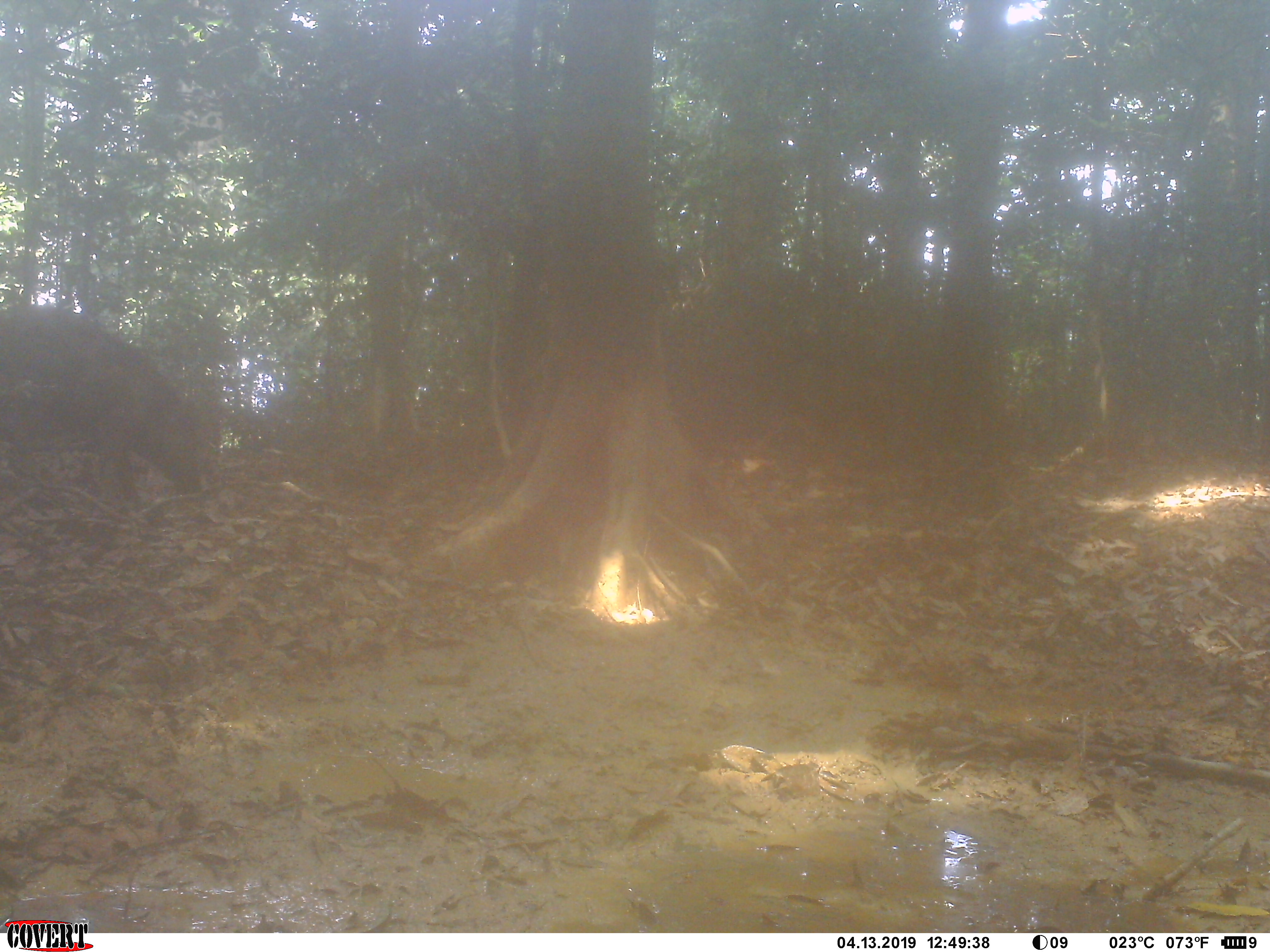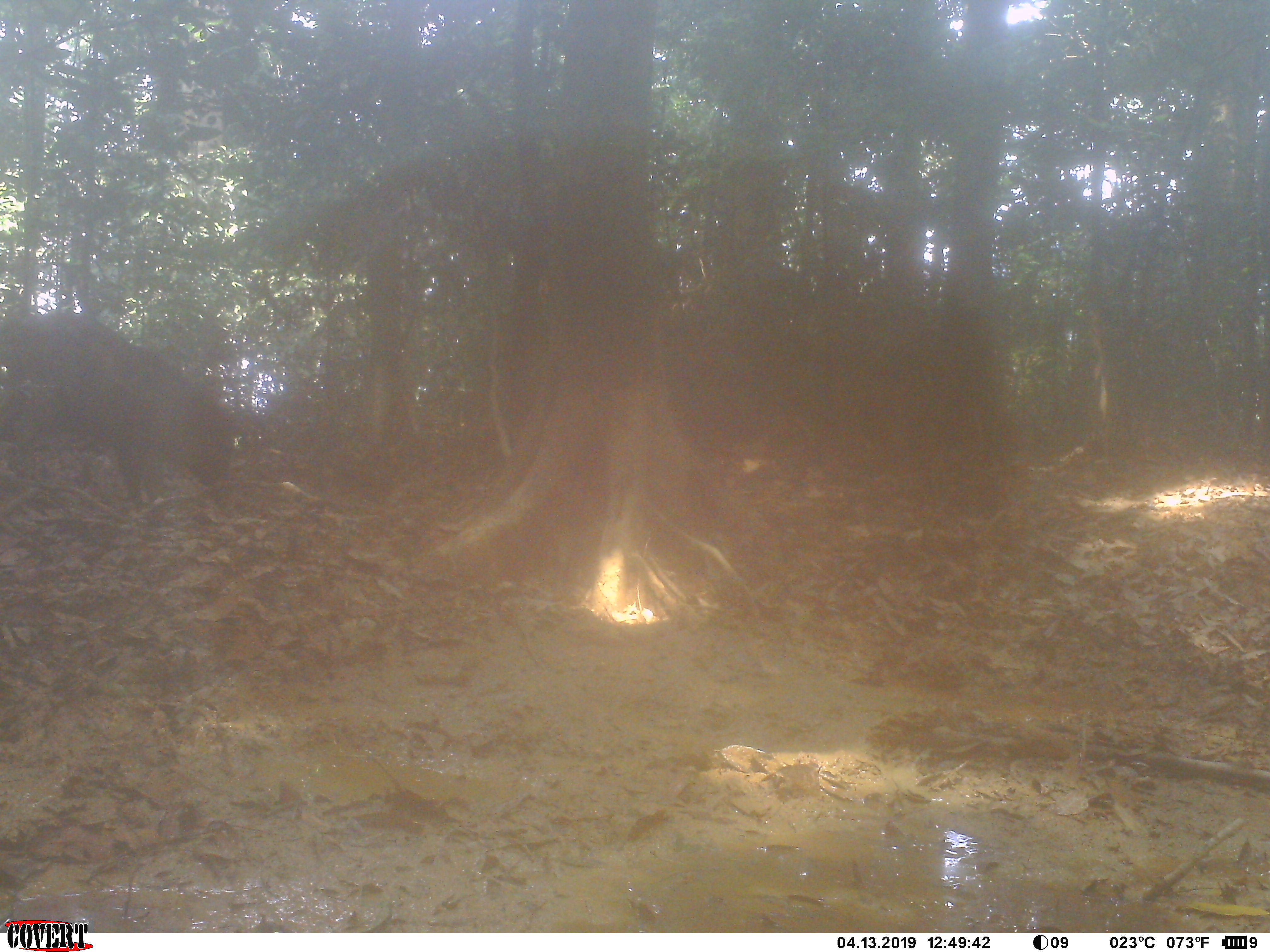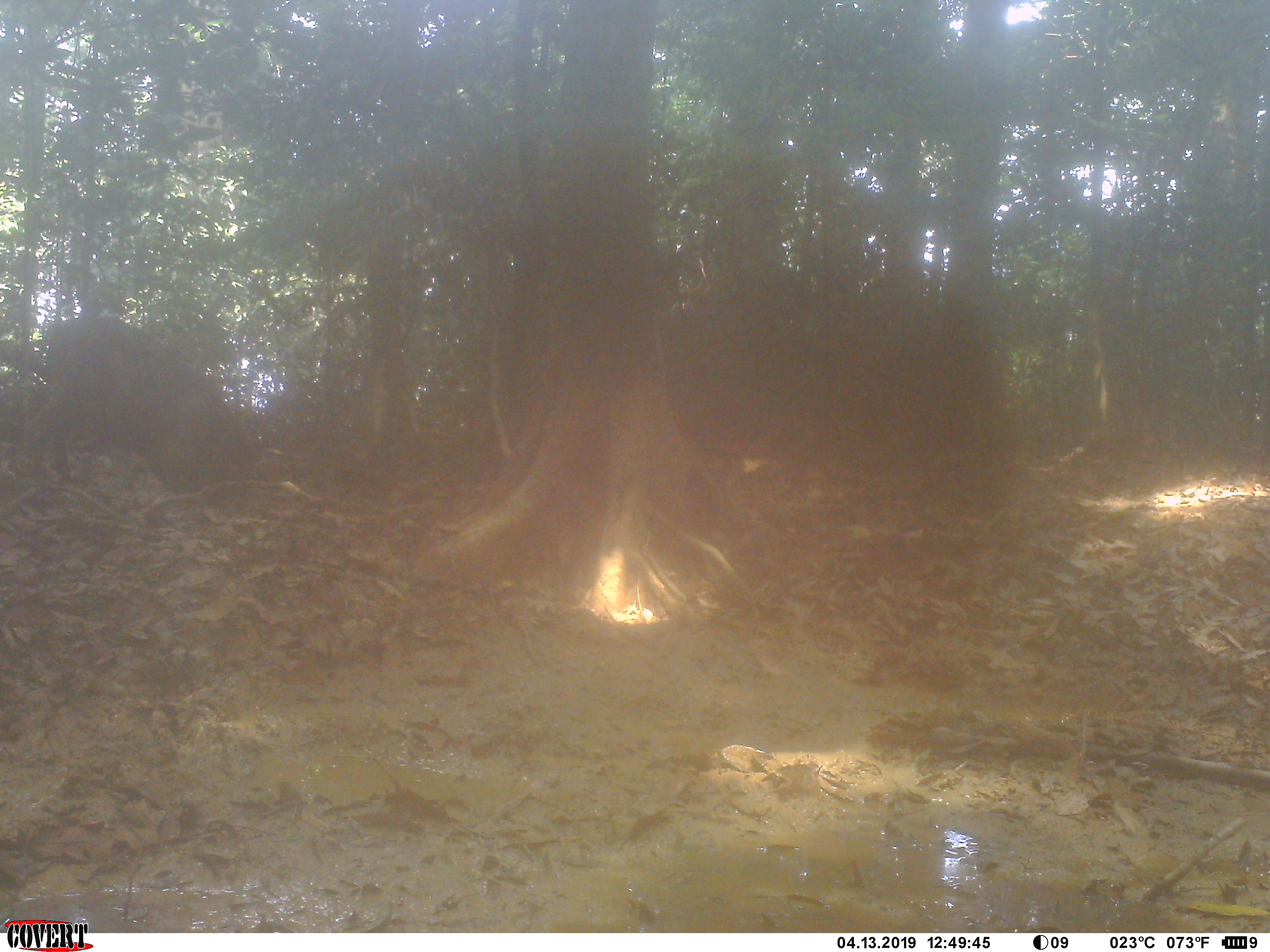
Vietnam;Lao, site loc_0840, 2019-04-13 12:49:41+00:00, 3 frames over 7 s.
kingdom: Animalia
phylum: Chordata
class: Mammalia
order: Artiodactyla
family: Suidae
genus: Sus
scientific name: Sus scrofa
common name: eurasian wild pig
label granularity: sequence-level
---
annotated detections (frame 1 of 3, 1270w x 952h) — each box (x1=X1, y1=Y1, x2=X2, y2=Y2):
eurasian wild pig: (x1=1, y1=303, x2=202, y2=503)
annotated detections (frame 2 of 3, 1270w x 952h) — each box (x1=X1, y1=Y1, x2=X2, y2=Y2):
eurasian wild pig: (x1=0, y1=307, x2=237, y2=509)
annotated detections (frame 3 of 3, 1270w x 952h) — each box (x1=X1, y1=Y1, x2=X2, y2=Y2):
eurasian wild pig: (x1=25, y1=314, x2=255, y2=518)